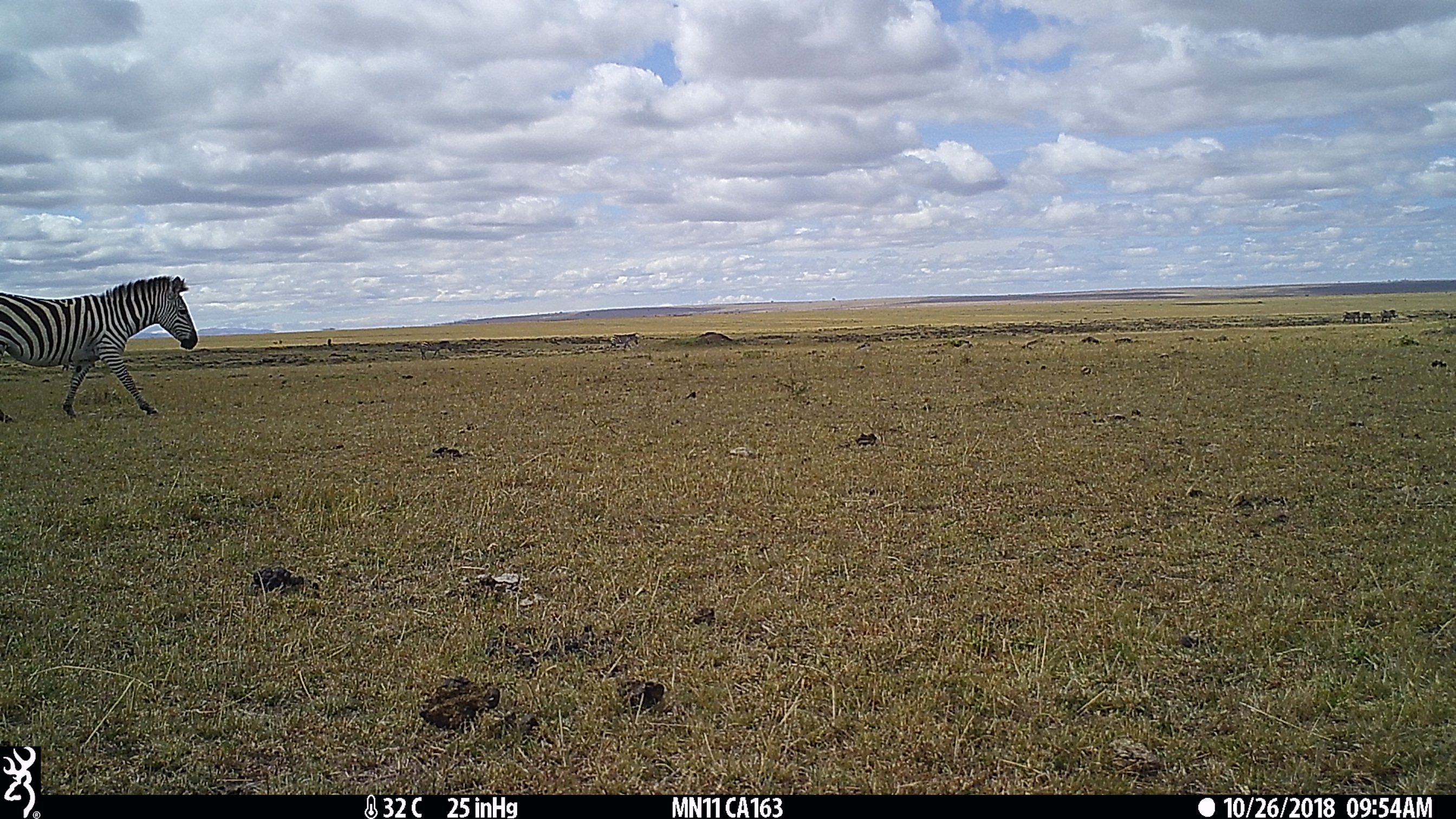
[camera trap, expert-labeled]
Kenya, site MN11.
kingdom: Animalia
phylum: Chordata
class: Mammalia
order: Perissodactyla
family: Equidae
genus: Equus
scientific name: Equus quagga burchellii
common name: burchell's zebra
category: zebra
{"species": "zebra (burchell's zebra) (Equus quagga burchellii)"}